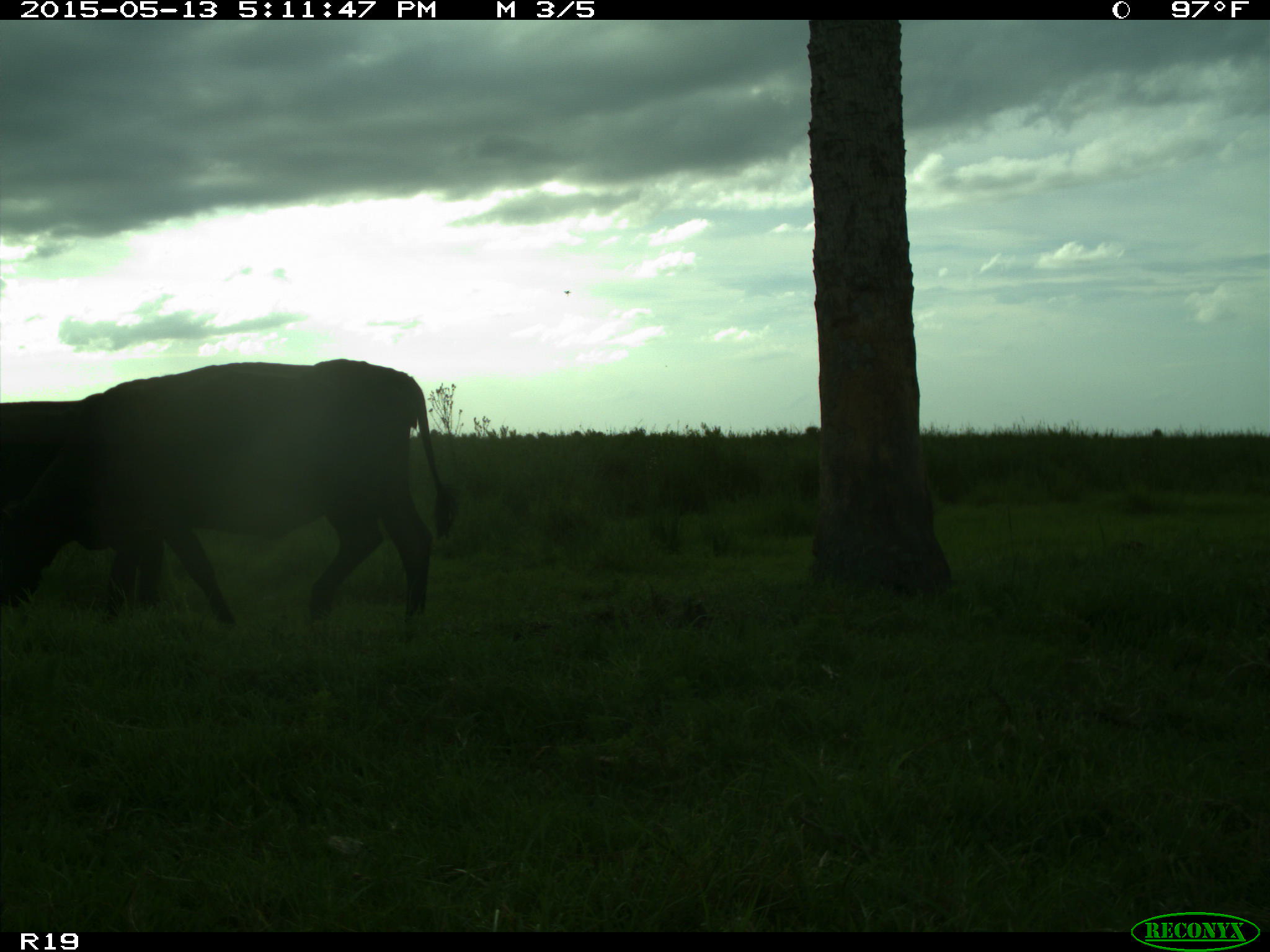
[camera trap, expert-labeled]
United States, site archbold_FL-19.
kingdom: Animalia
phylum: Chordata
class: Mammalia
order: Artiodactyla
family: Bovidae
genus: Bos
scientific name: Bos taurus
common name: domestic cow